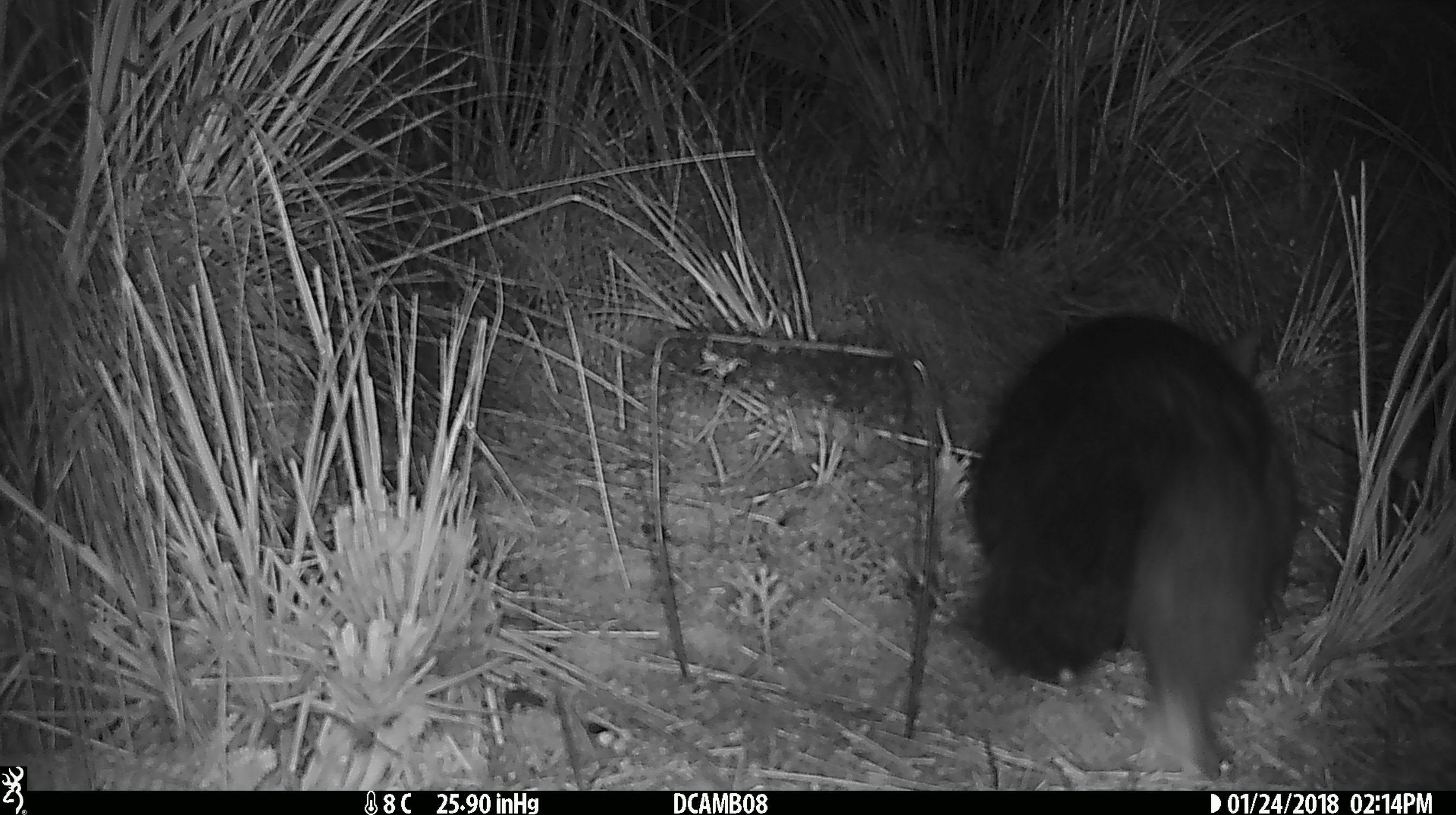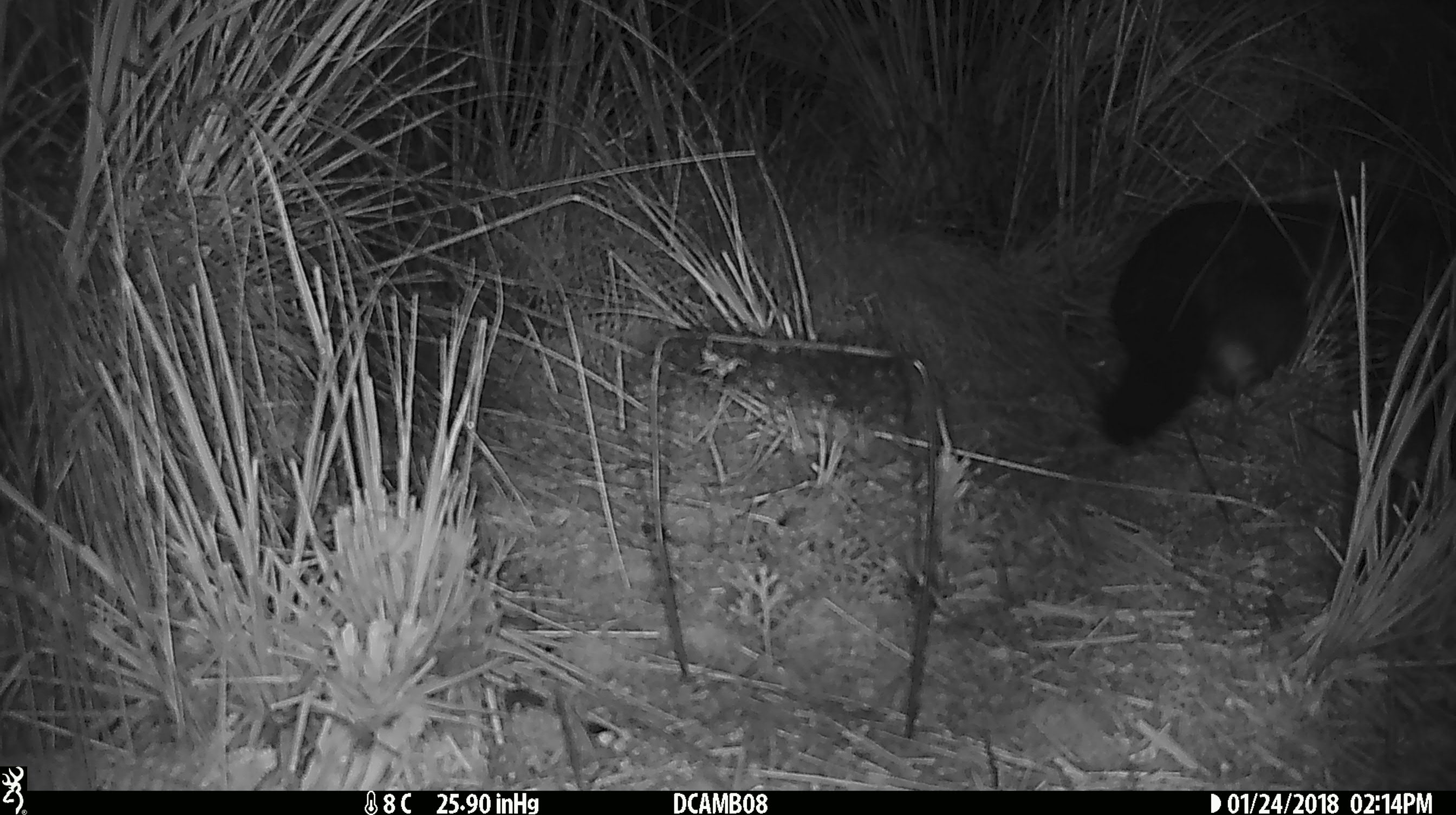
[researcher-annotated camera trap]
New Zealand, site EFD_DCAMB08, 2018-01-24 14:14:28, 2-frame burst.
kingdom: Animalia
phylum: Chordata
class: Mammalia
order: Diprotodontia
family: Phalangeridae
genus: Trichosurus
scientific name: Trichosurus vulpecula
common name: common brushtail possum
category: possum